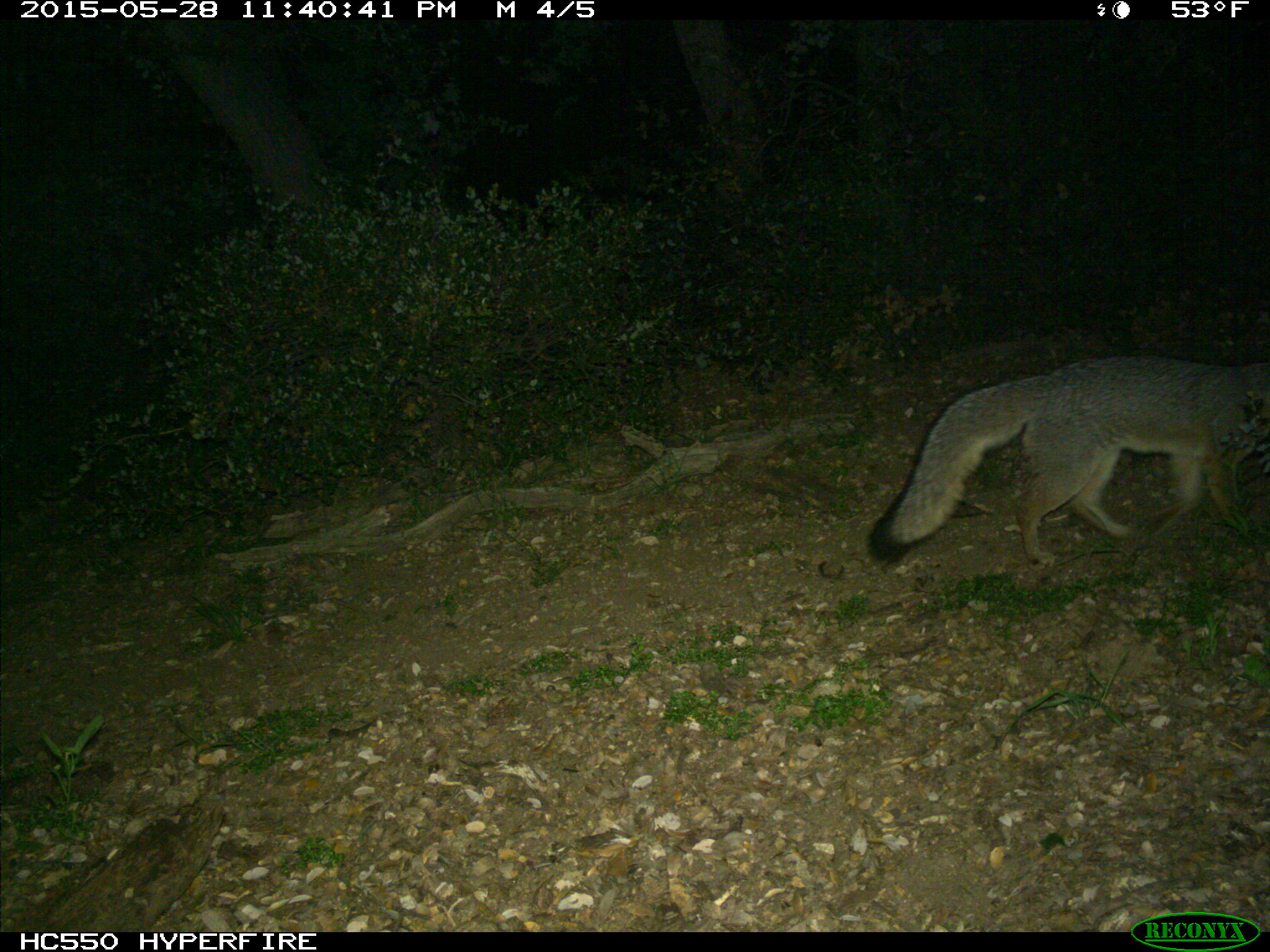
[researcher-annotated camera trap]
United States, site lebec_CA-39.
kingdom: Animalia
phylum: Chordata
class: Mammalia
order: Carnivora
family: Canidae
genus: Urocyon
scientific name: Urocyon cinereoargenteus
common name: gray fox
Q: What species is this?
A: Urocyon cinereoargenteus (gray fox).